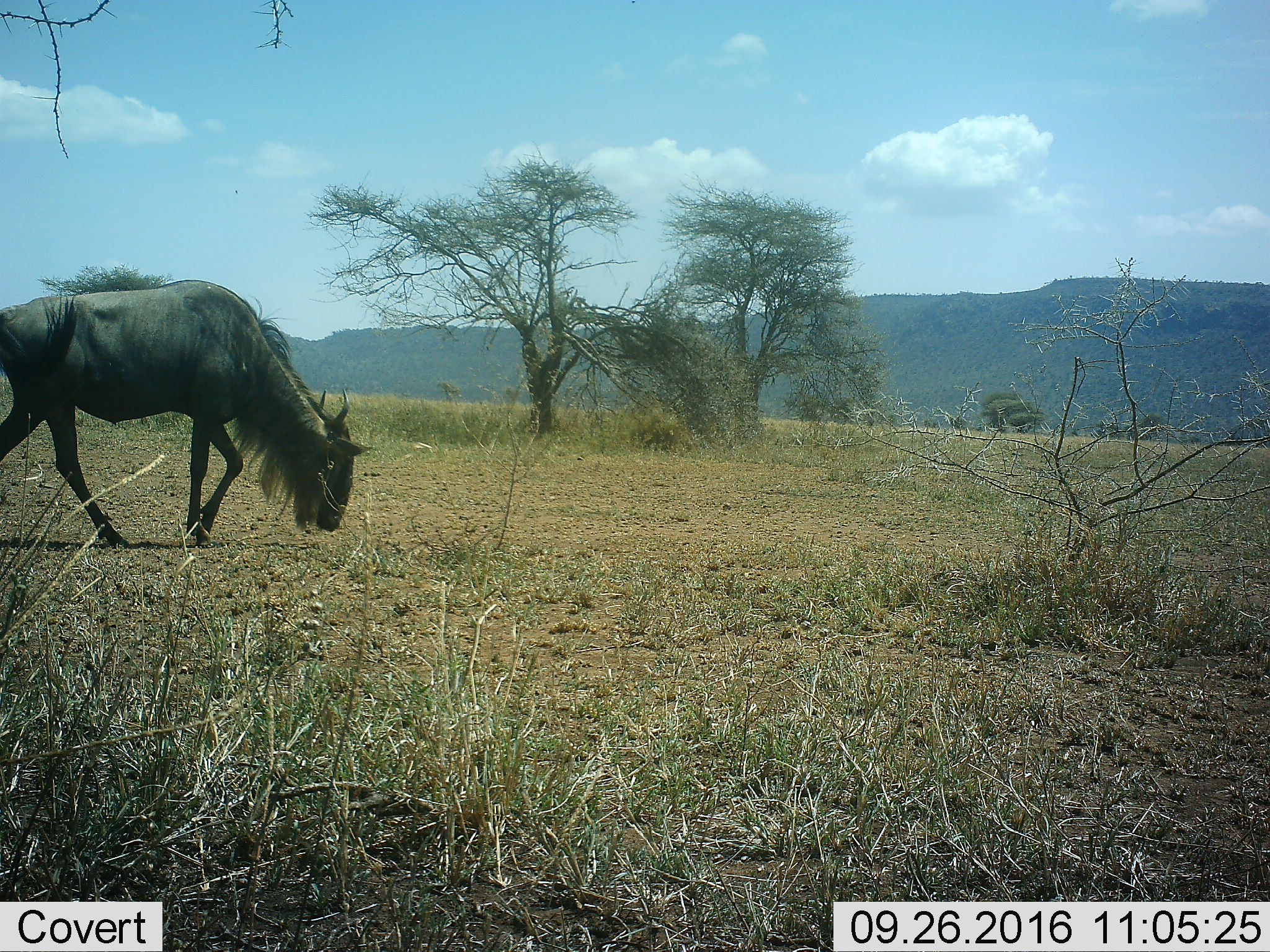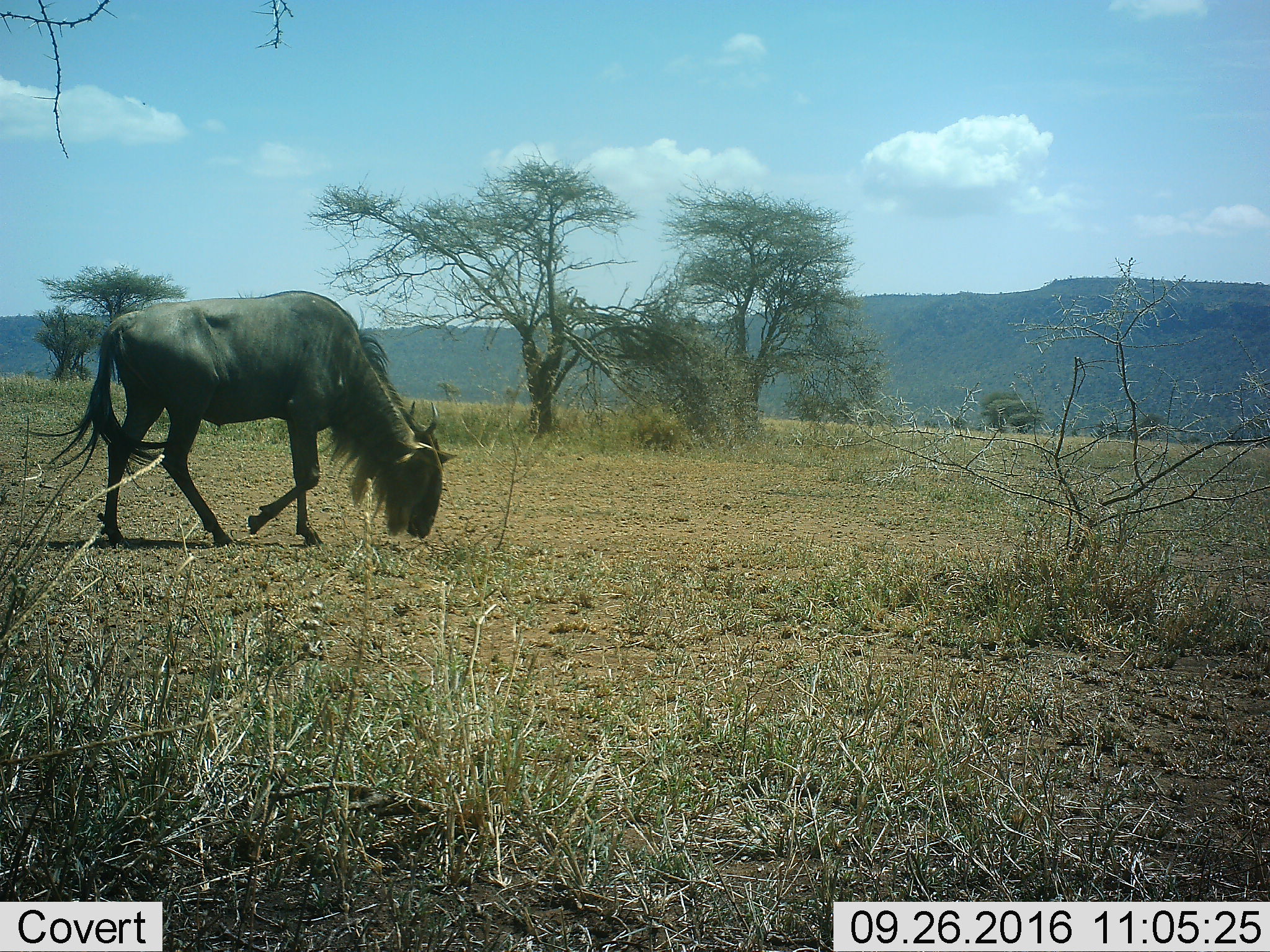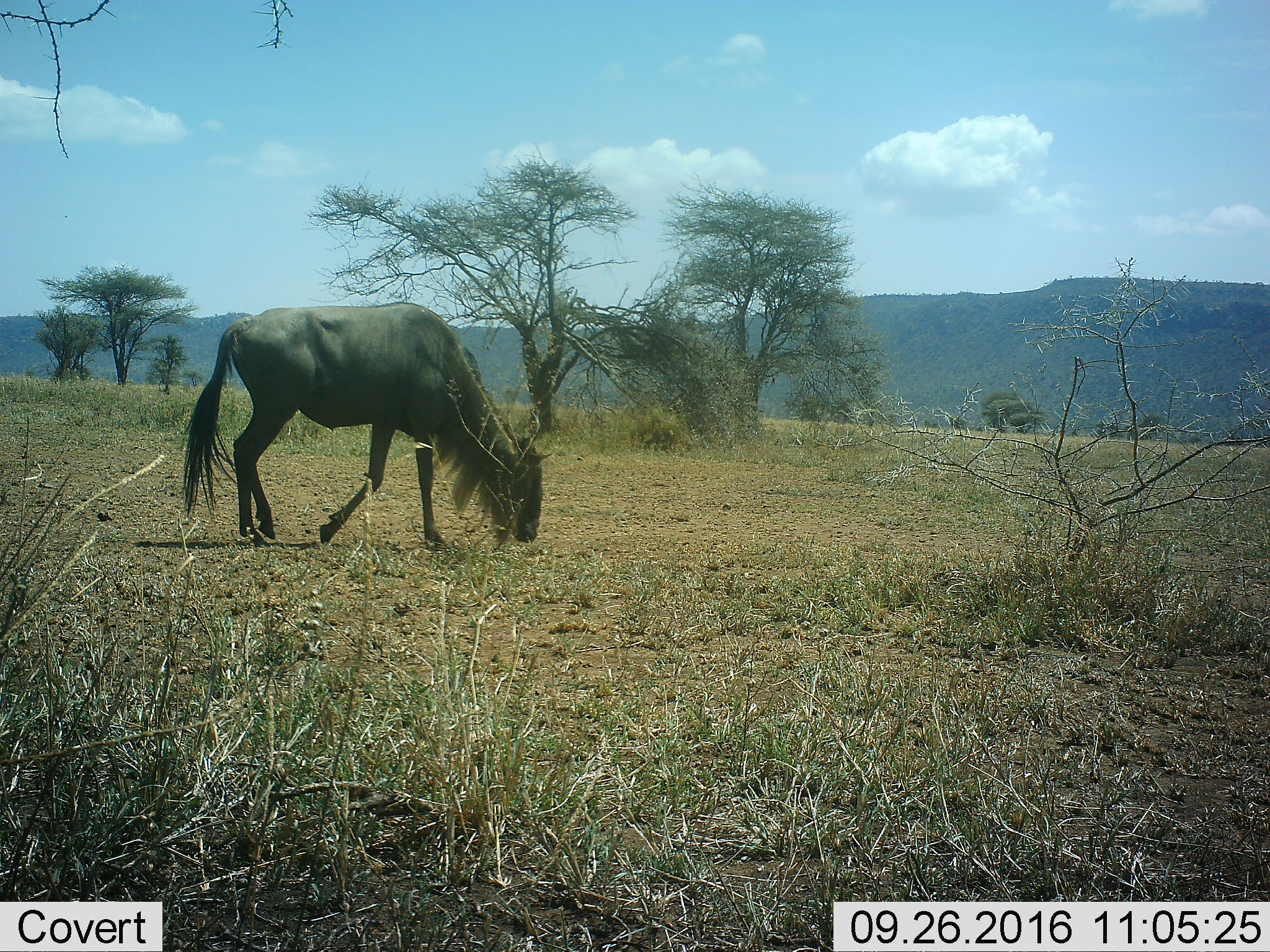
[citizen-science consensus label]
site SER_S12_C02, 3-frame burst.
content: unidentified animal